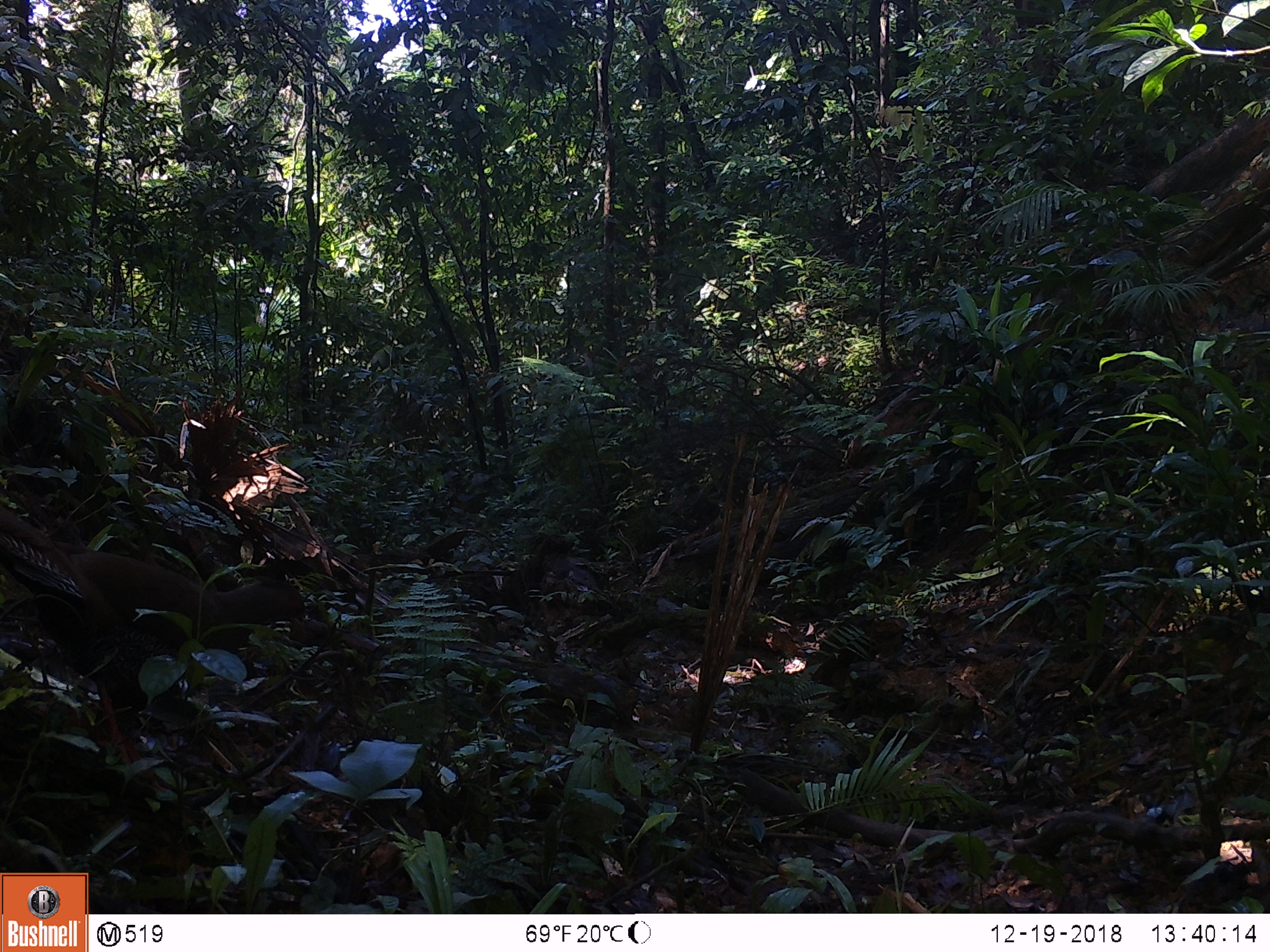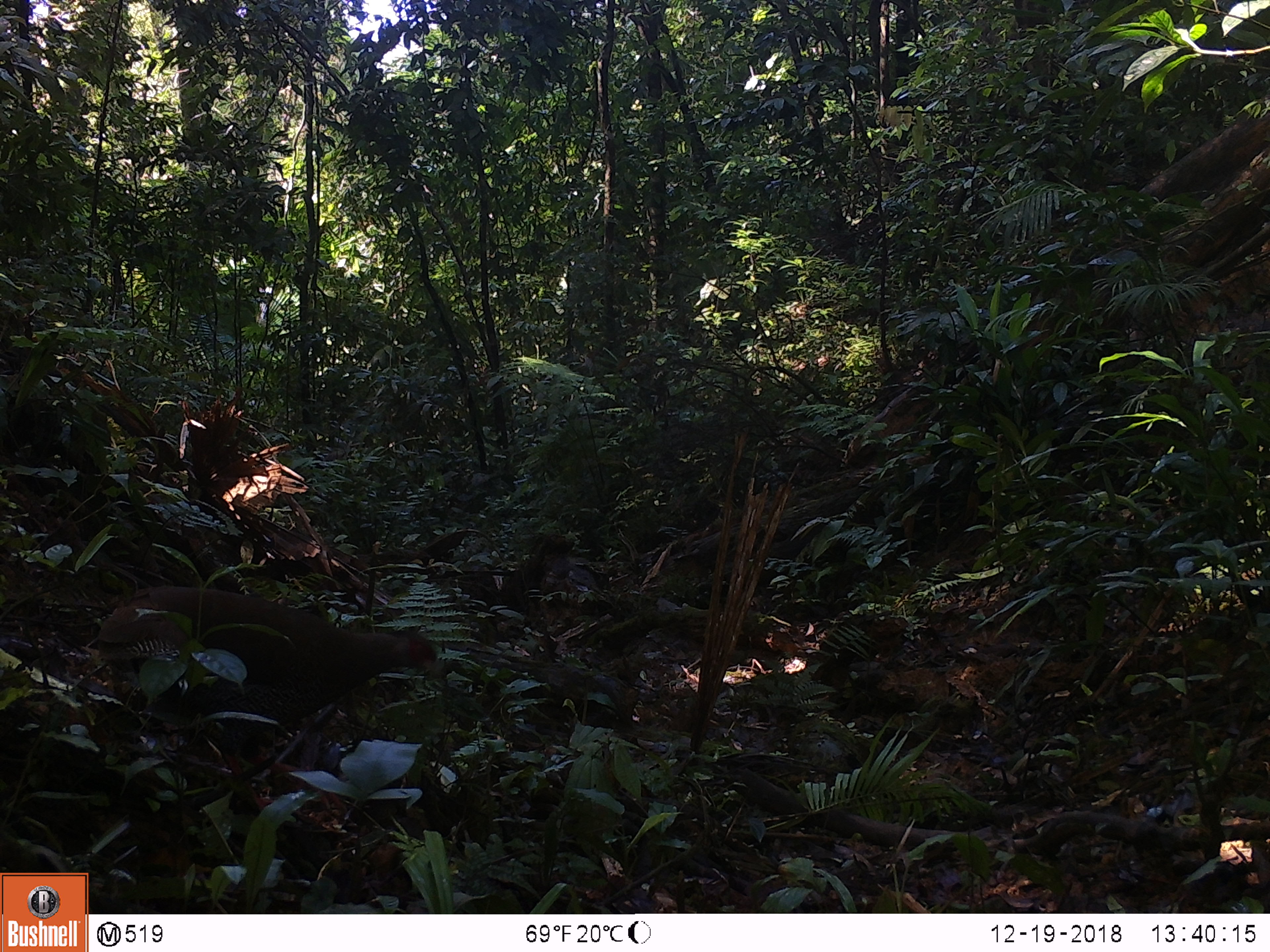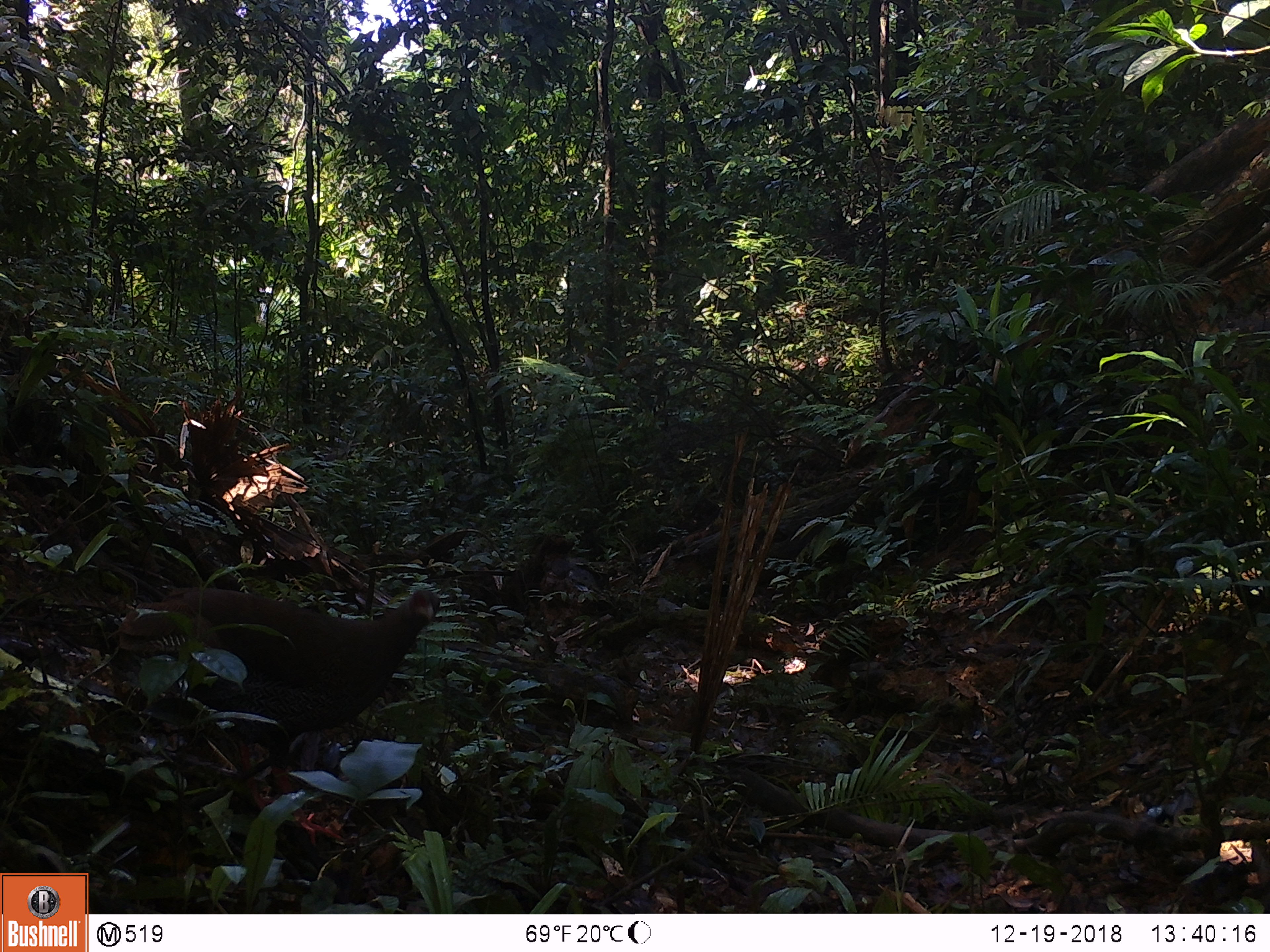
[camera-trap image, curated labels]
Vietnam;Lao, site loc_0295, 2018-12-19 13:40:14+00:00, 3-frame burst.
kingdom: Animalia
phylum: Chordata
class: Aves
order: Galliformes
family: Phasianidae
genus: Lophura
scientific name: Lophura nycthemera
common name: silver pheasant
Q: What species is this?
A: Silver pheasant (Lophura nycthemera).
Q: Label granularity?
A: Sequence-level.